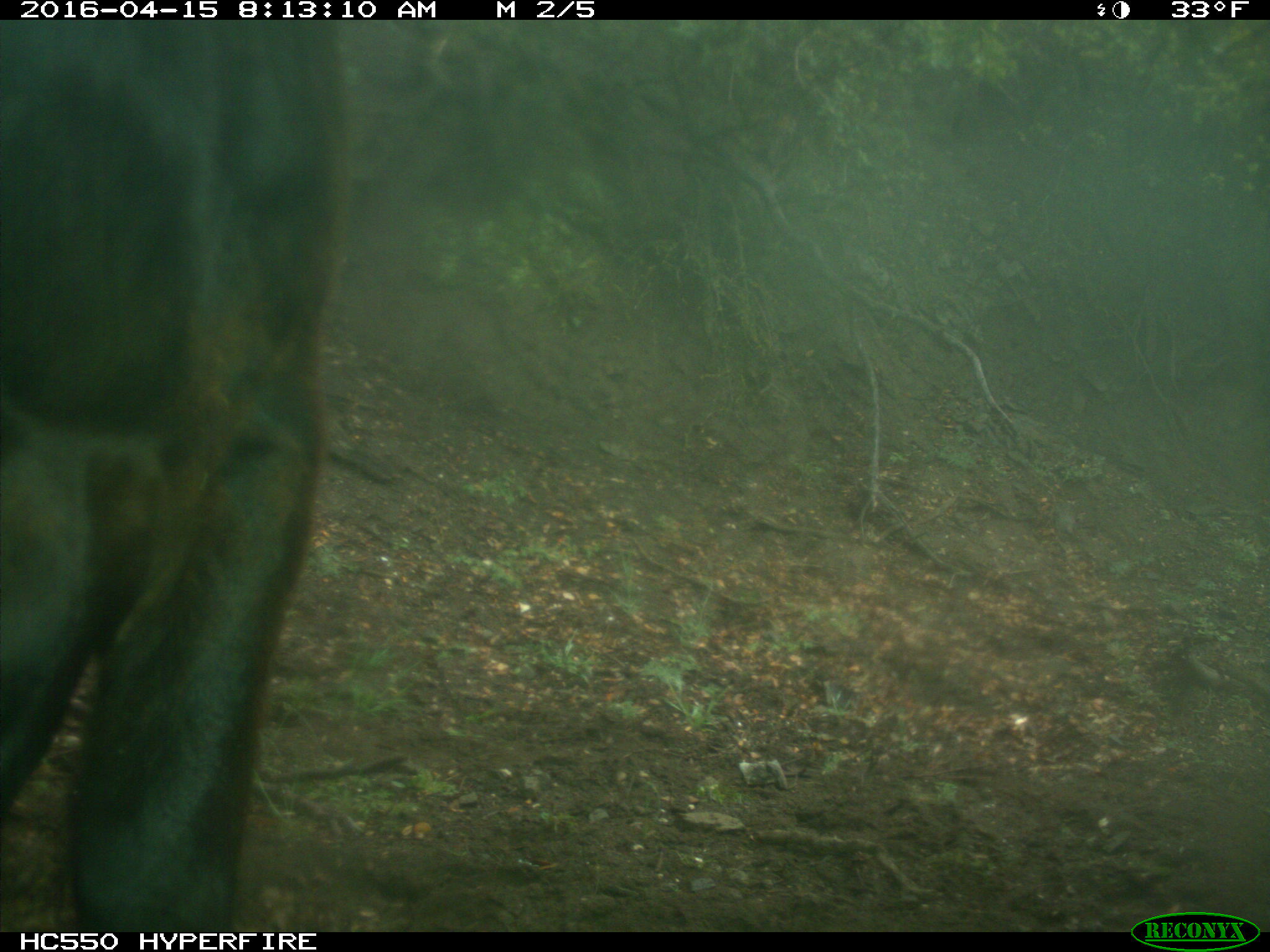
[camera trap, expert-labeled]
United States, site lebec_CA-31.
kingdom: Animalia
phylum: Chordata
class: Mammalia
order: Artiodactyla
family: Bovidae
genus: Bos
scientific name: Bos taurus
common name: domestic cow